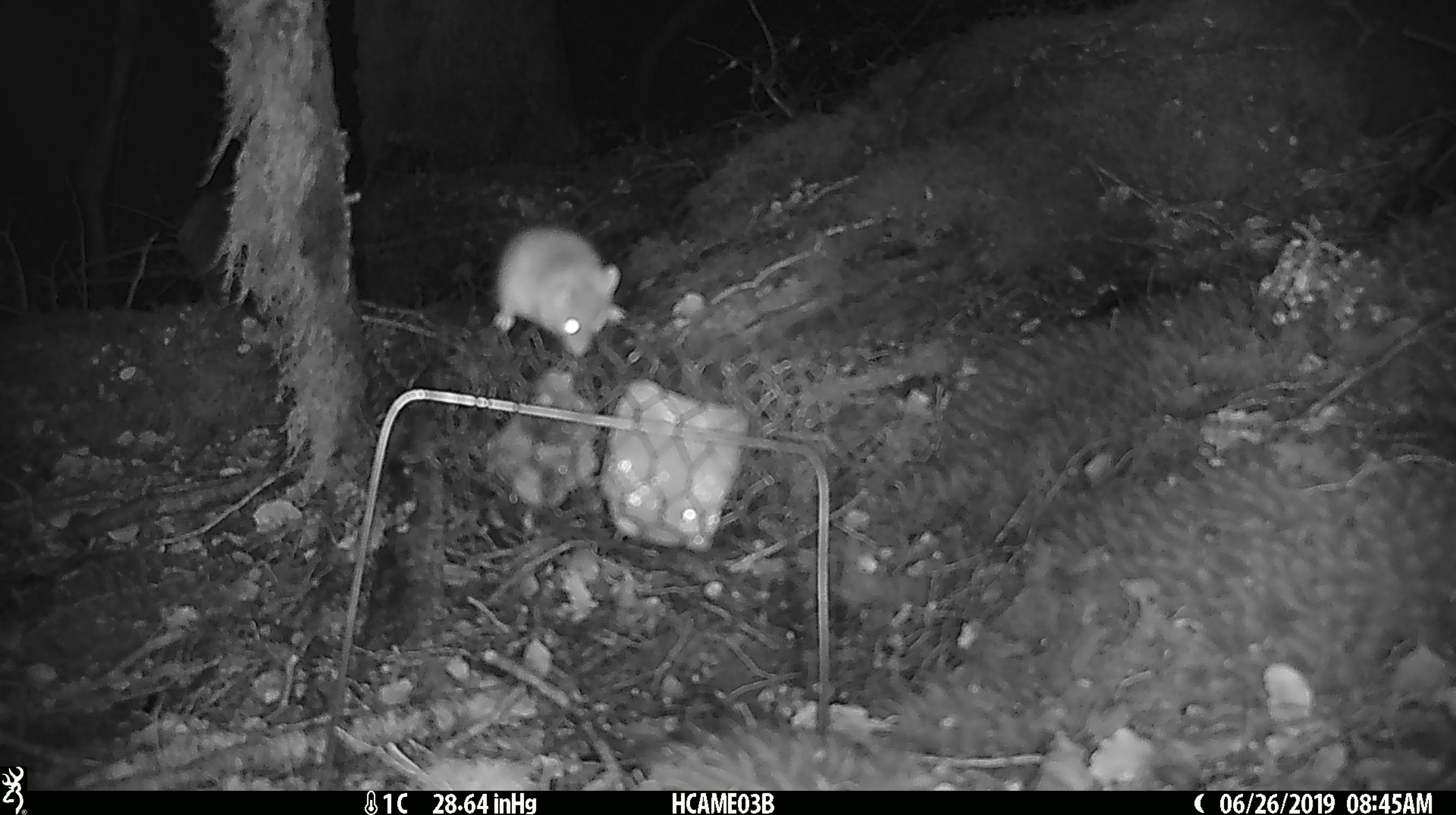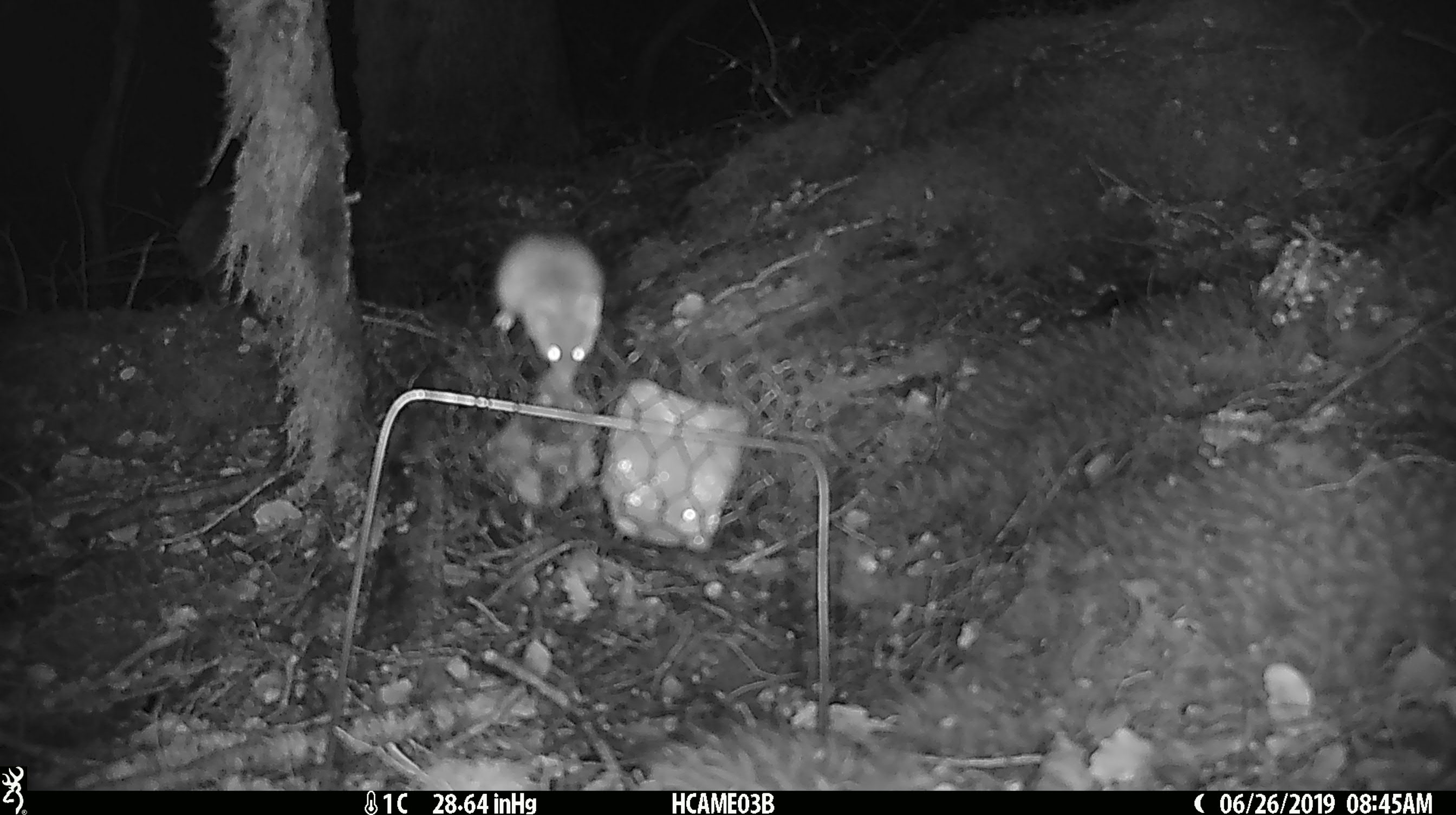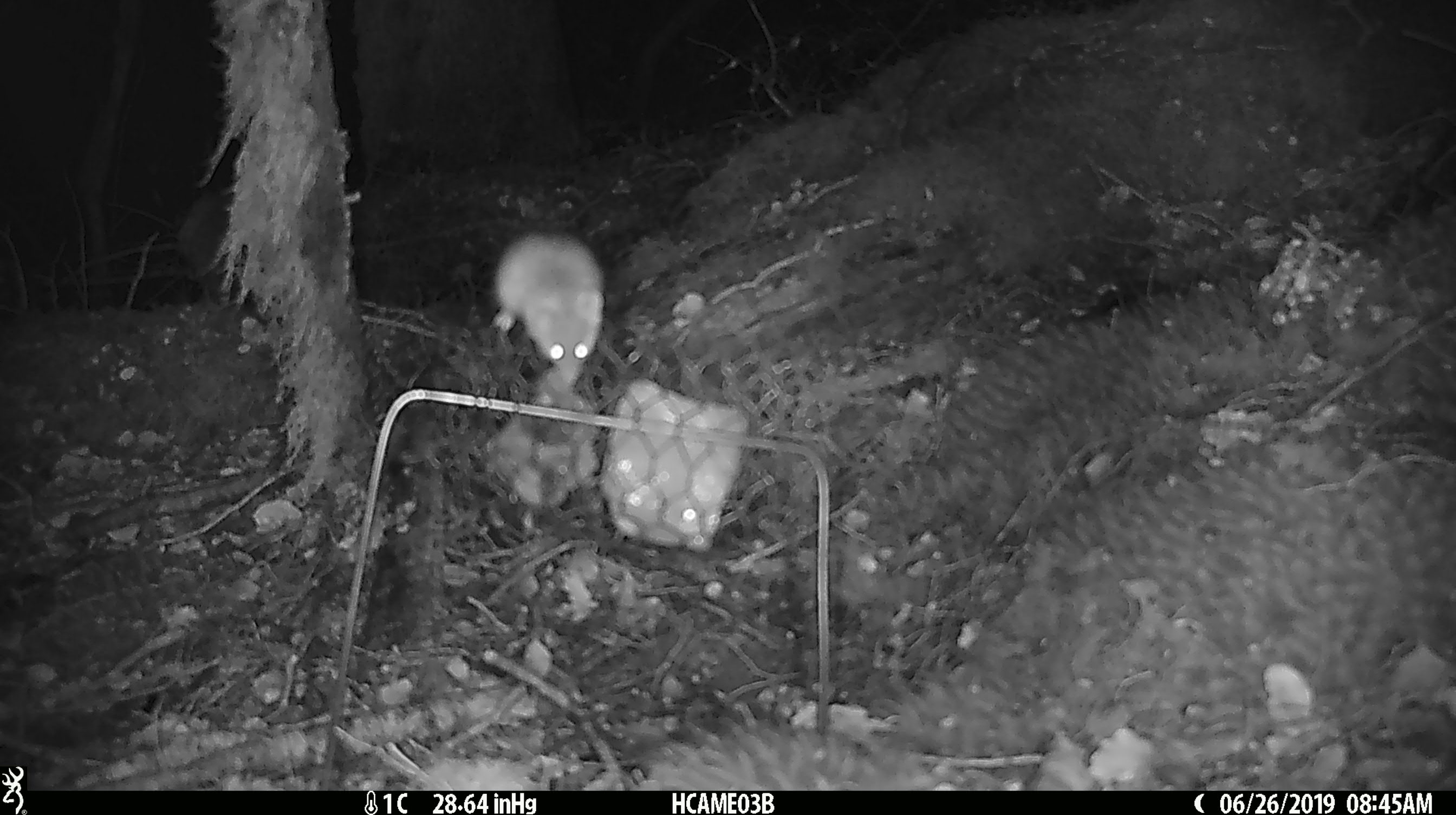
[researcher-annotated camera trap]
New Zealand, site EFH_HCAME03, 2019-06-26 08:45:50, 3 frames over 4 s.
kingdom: Animalia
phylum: Chordata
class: Mammalia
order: Rodentia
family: Muridae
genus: Mus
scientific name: Mus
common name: mouse